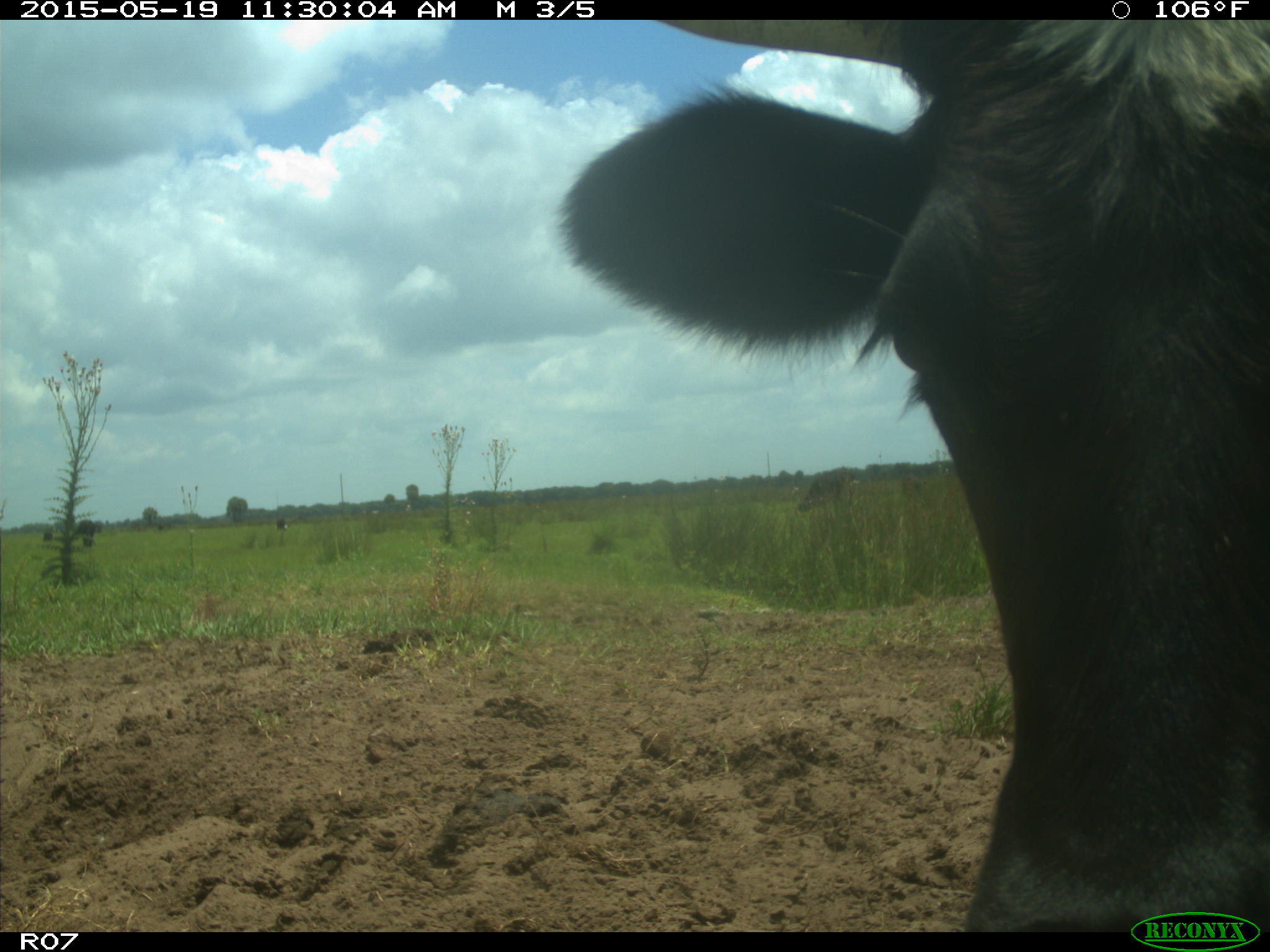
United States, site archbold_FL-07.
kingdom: Animalia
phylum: Chordata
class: Mammalia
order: Artiodactyla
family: Bovidae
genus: Bos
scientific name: Bos taurus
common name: domestic cow